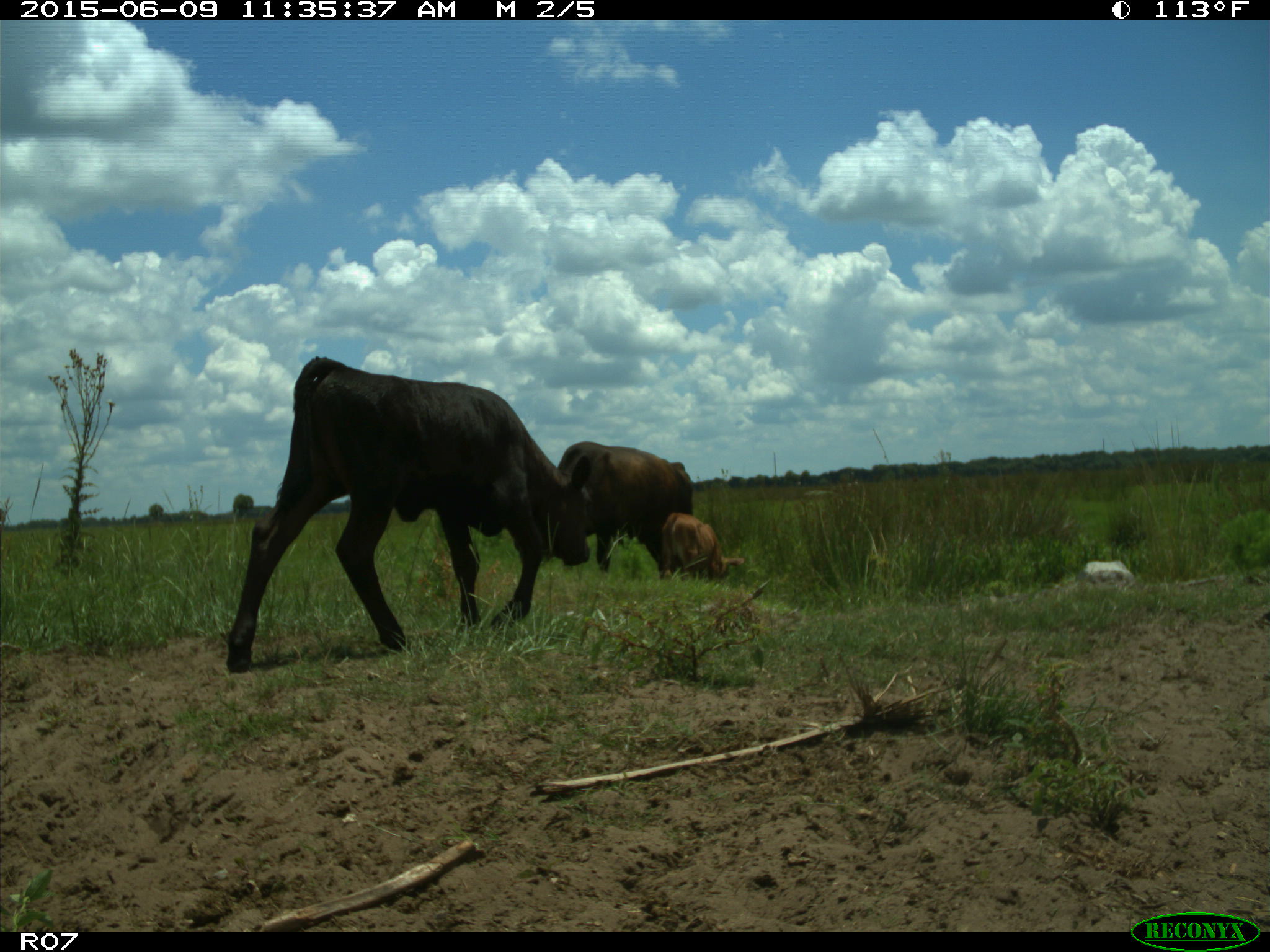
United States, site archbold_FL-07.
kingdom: Animalia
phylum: Chordata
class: Mammalia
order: Artiodactyla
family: Bovidae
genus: Bos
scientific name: Bos taurus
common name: domestic cow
Bos taurus (domestic cow).